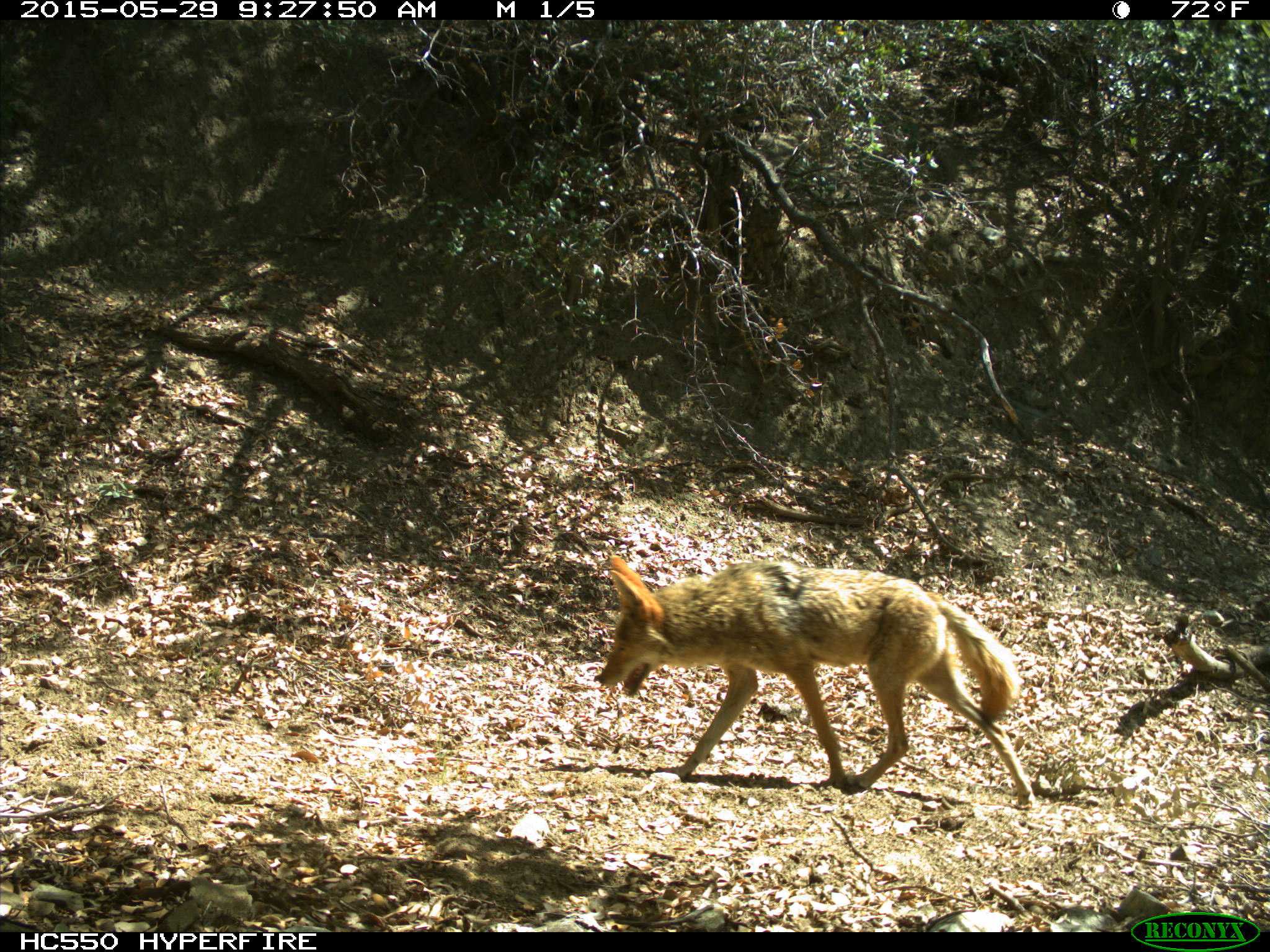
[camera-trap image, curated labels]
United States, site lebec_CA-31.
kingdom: Animalia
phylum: Chordata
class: Mammalia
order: Carnivora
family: Canidae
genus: Canis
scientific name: Canis latrans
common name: coyote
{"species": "Canis latrans (coyote)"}